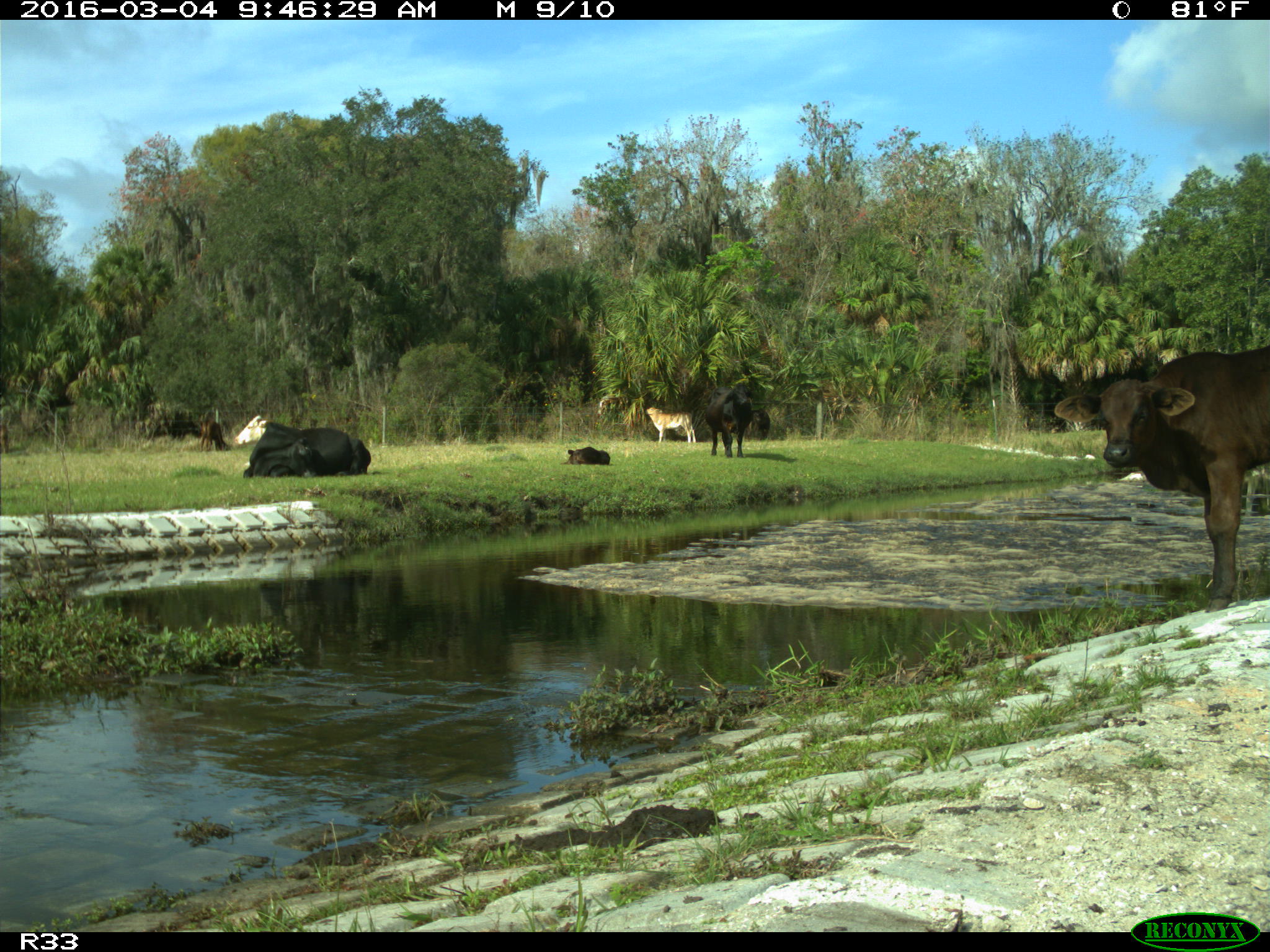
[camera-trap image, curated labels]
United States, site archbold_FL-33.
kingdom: Animalia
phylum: Chordata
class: Mammalia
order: Artiodactyla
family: Bovidae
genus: Bos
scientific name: Bos taurus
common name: domestic cow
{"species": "Bos taurus (domestic cow)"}